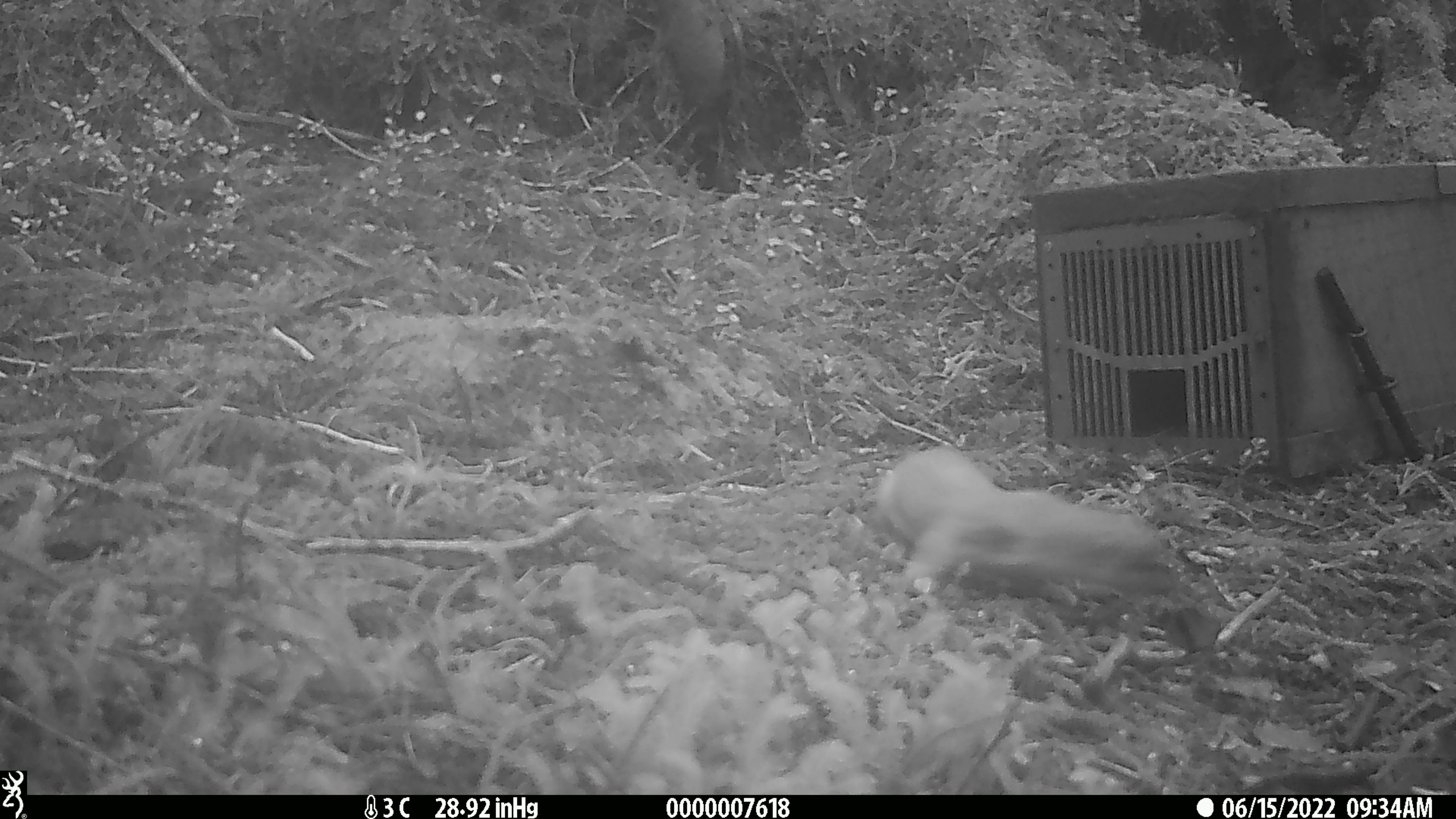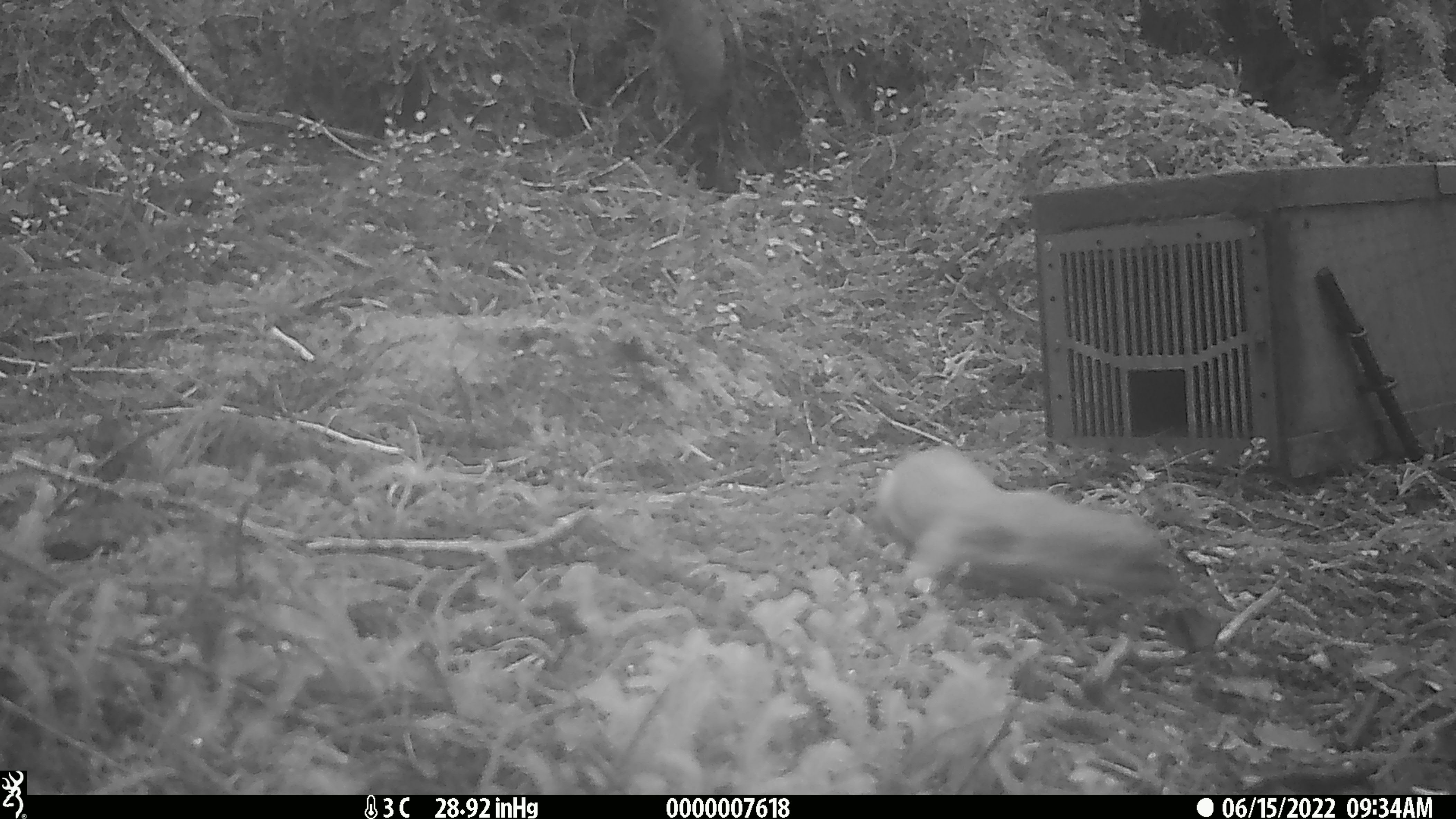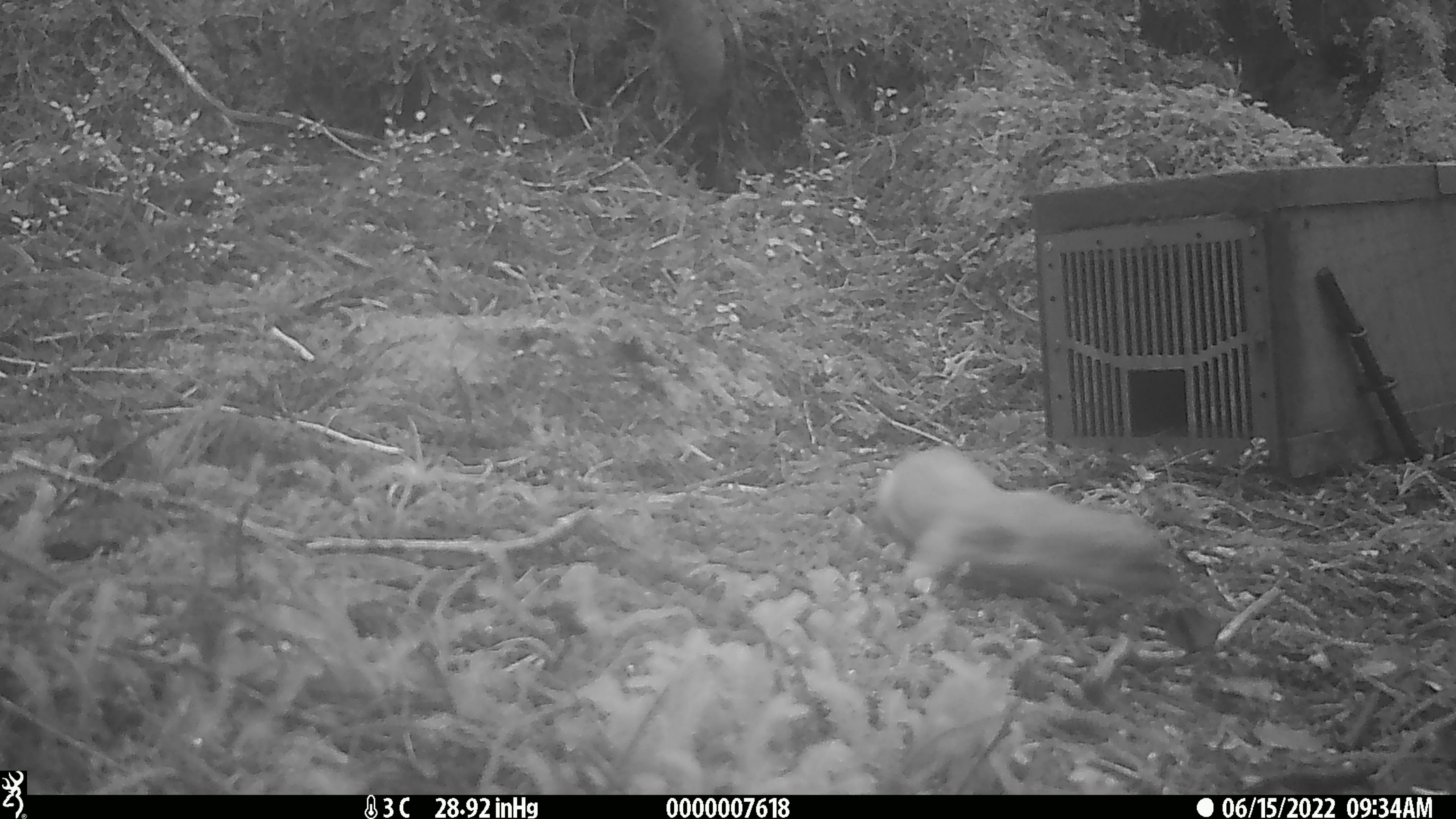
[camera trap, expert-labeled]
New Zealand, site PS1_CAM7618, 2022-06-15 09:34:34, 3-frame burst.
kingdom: Animalia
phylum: Chordata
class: Mammalia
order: Carnivora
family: Mustelidae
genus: Mustela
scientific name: Mustela erminea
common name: stoat